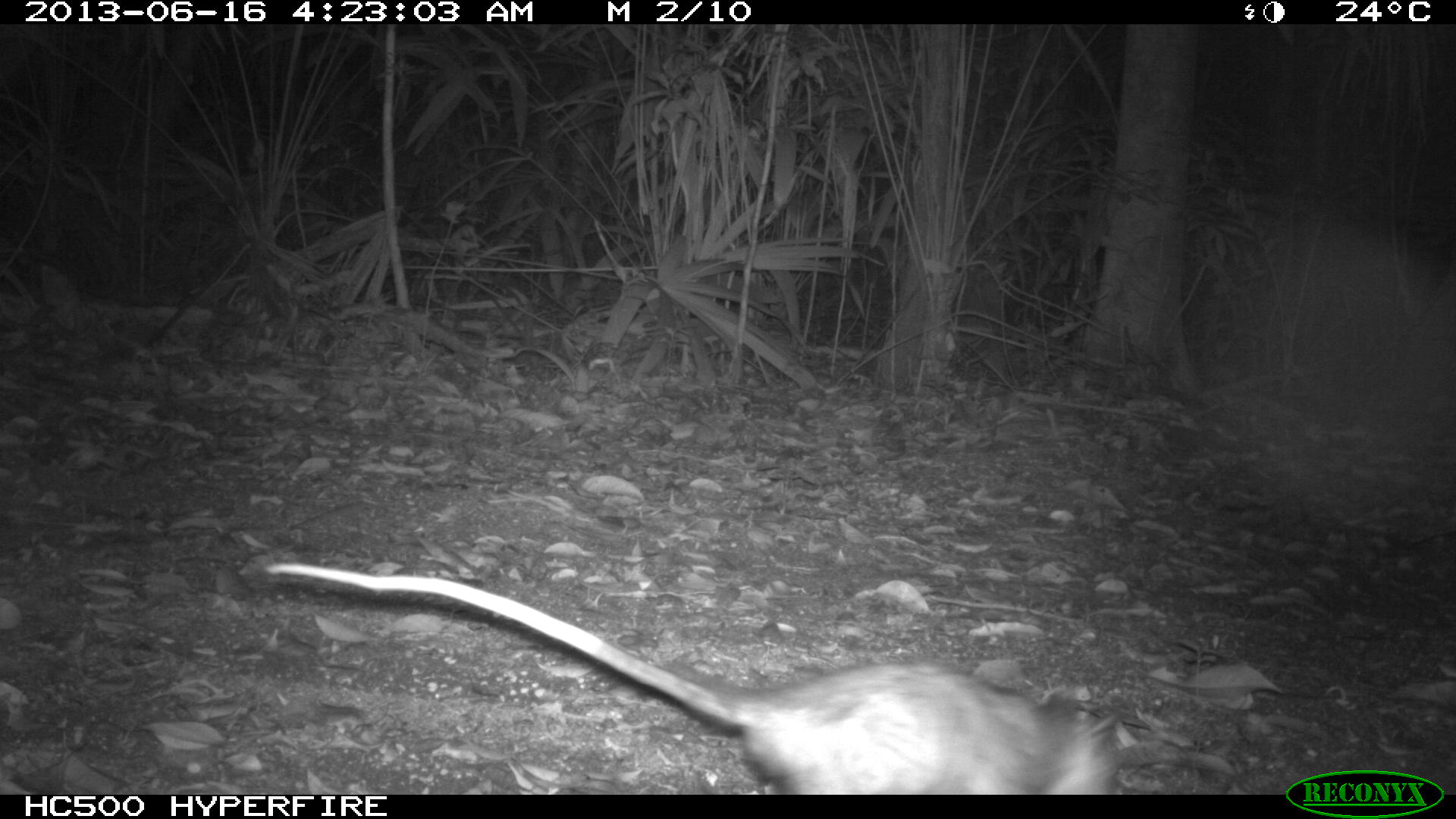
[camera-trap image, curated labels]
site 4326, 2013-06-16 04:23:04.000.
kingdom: Animalia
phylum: Chordata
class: Mammalia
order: Didelphimorphia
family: Didelphidae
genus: Didelphis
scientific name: Didelphis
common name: american opossums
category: didelphis sp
Didelphis sp (american opossums) (Didelphis), count 1.